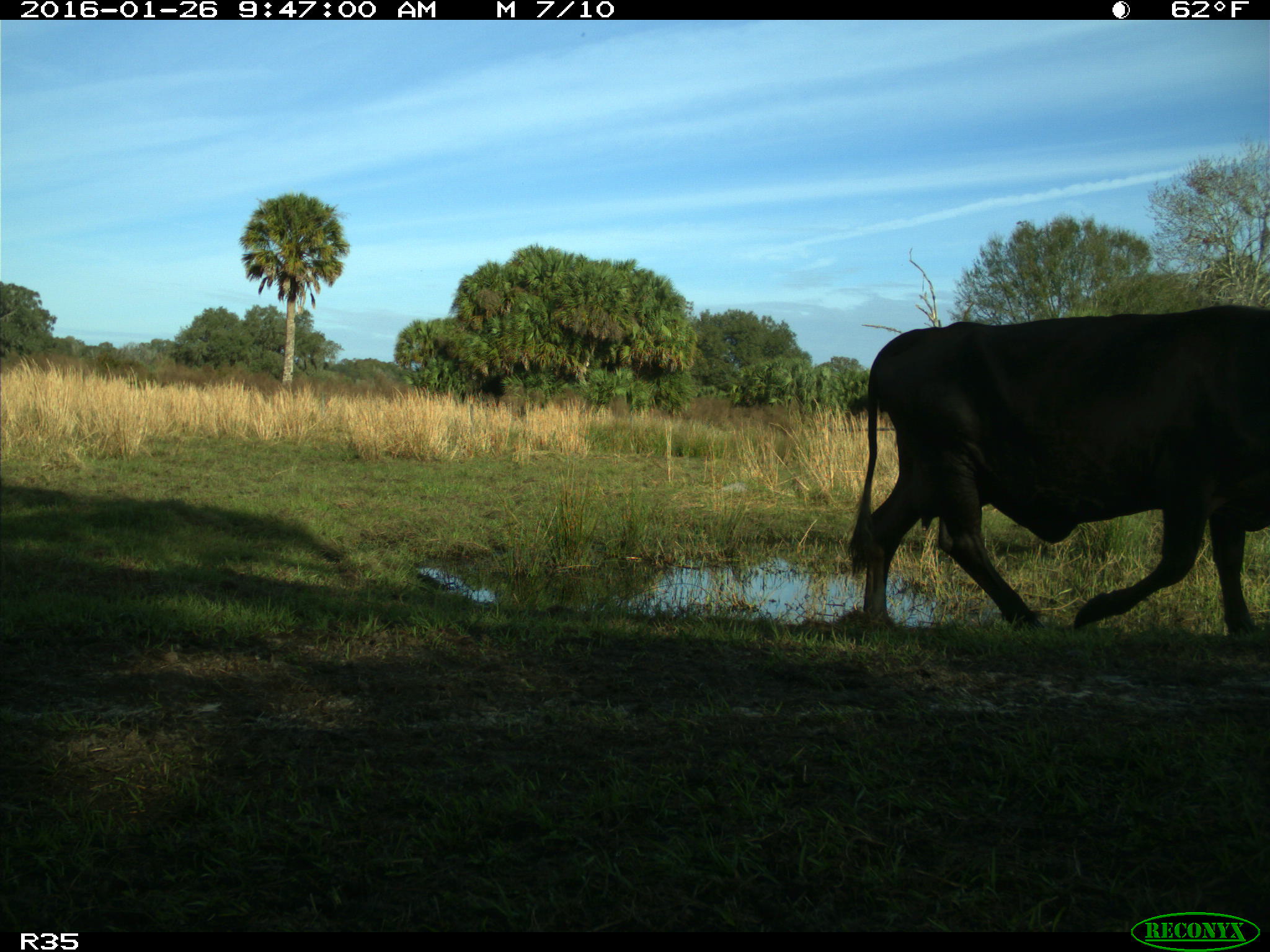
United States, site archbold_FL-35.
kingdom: Animalia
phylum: Chordata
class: Mammalia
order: Artiodactyla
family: Bovidae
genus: Bos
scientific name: Bos taurus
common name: domestic cow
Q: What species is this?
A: Bos taurus (domestic cow).